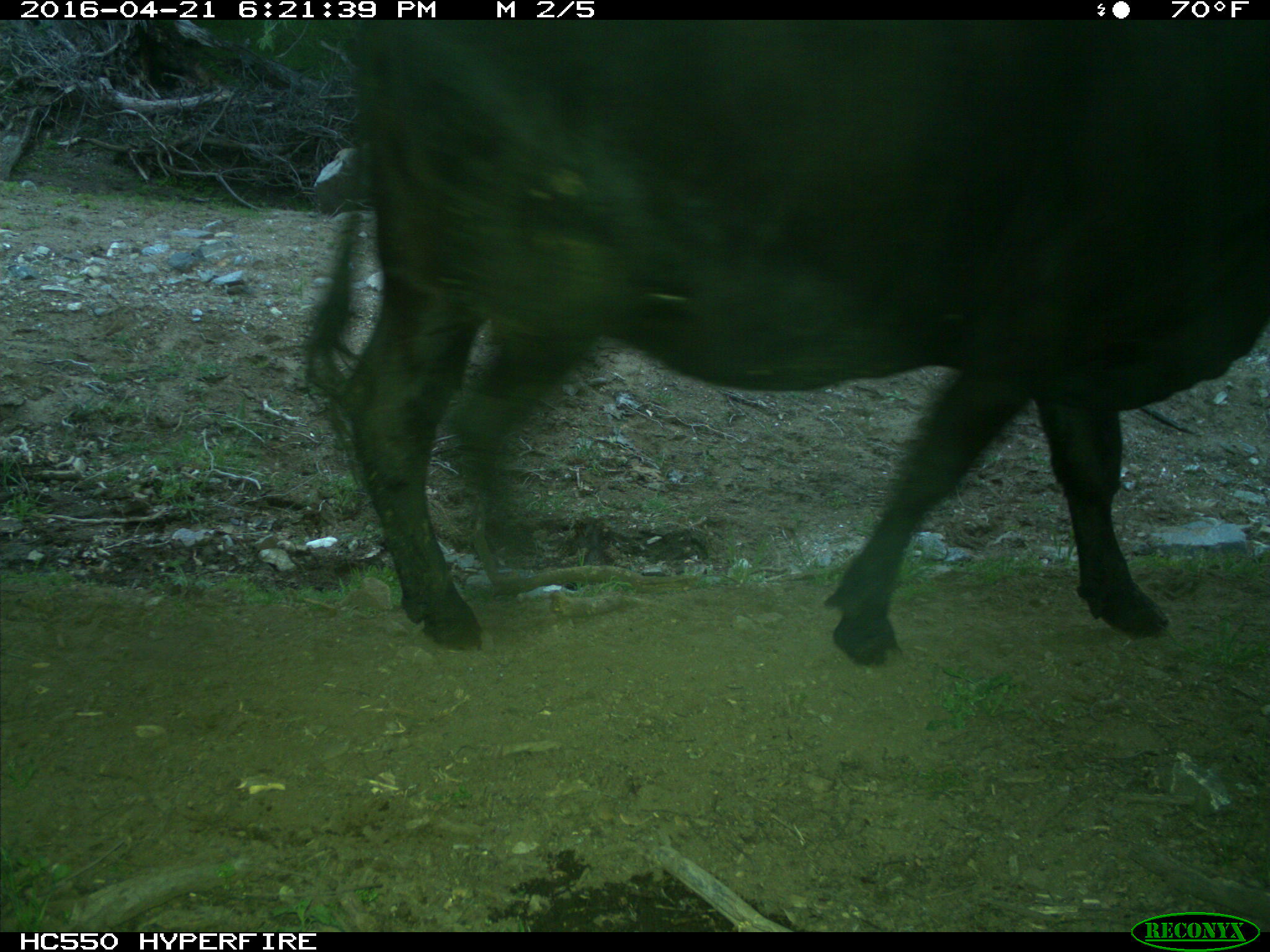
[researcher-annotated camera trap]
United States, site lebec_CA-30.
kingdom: Animalia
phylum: Chordata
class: Mammalia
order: Artiodactyla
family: Bovidae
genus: Bos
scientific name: Bos taurus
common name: domestic cow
Bos taurus (domestic cow).